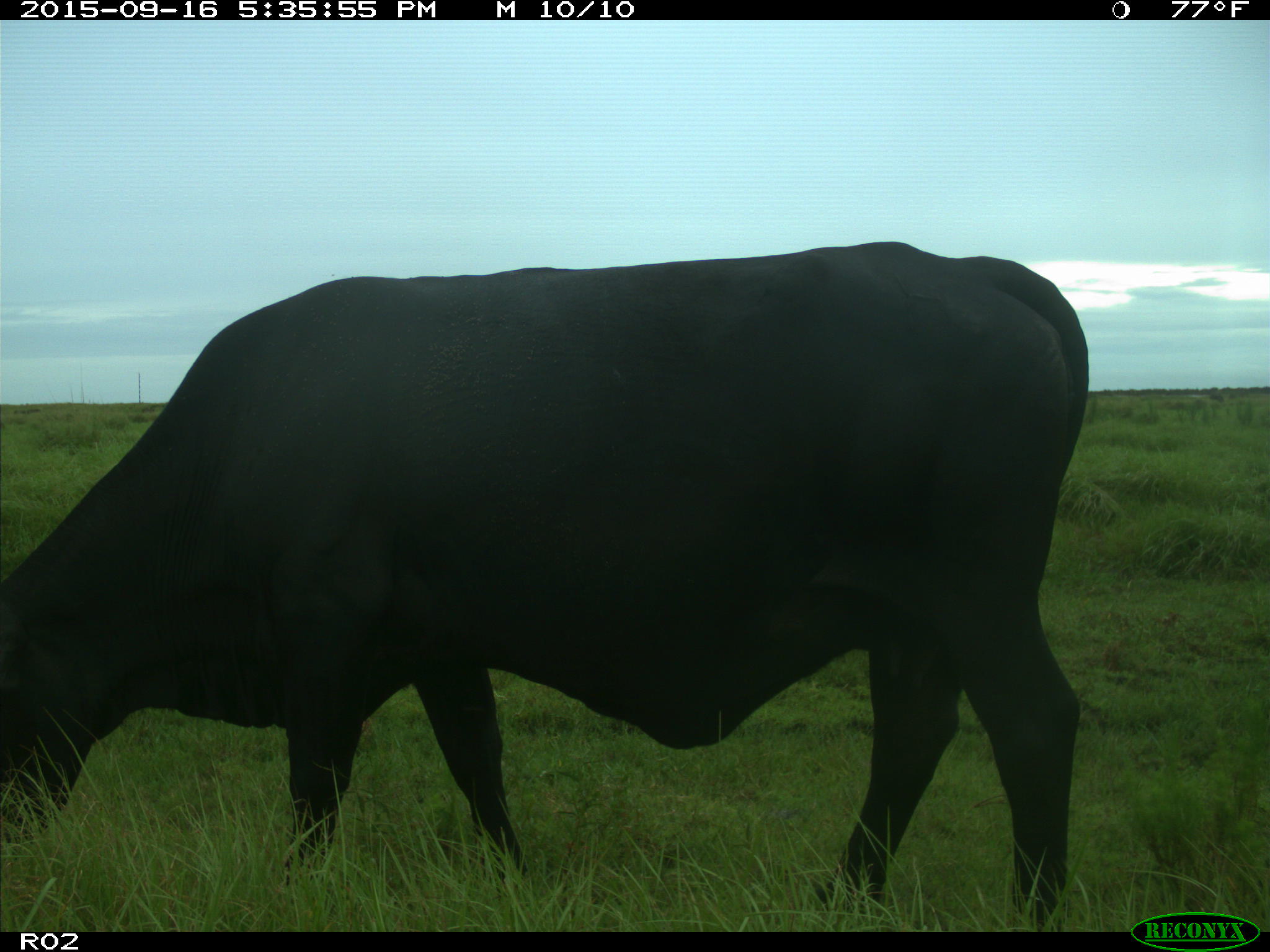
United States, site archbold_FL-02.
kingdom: Animalia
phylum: Chordata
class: Mammalia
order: Artiodactyla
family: Bovidae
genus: Bos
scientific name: Bos taurus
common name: domestic cow